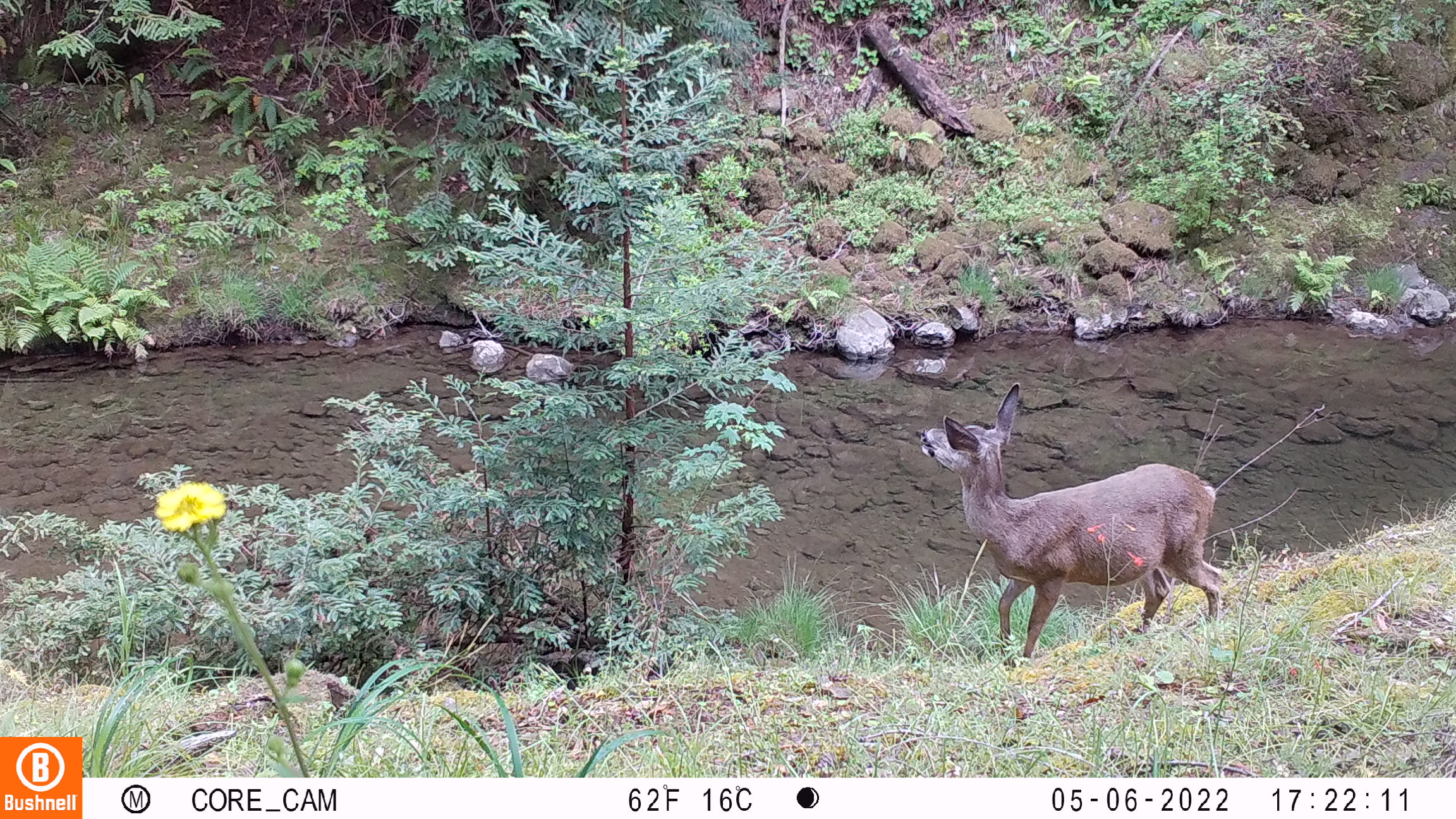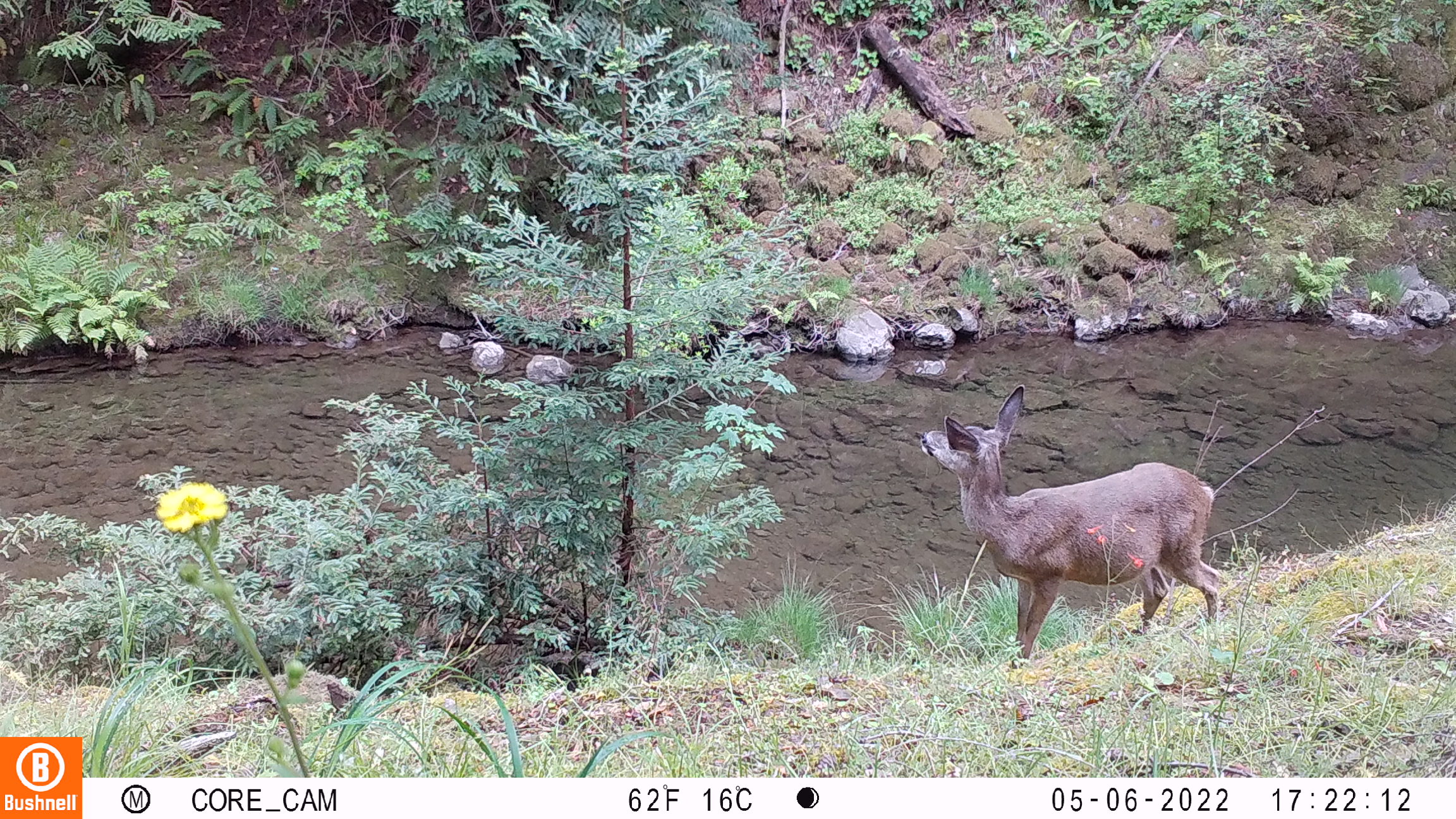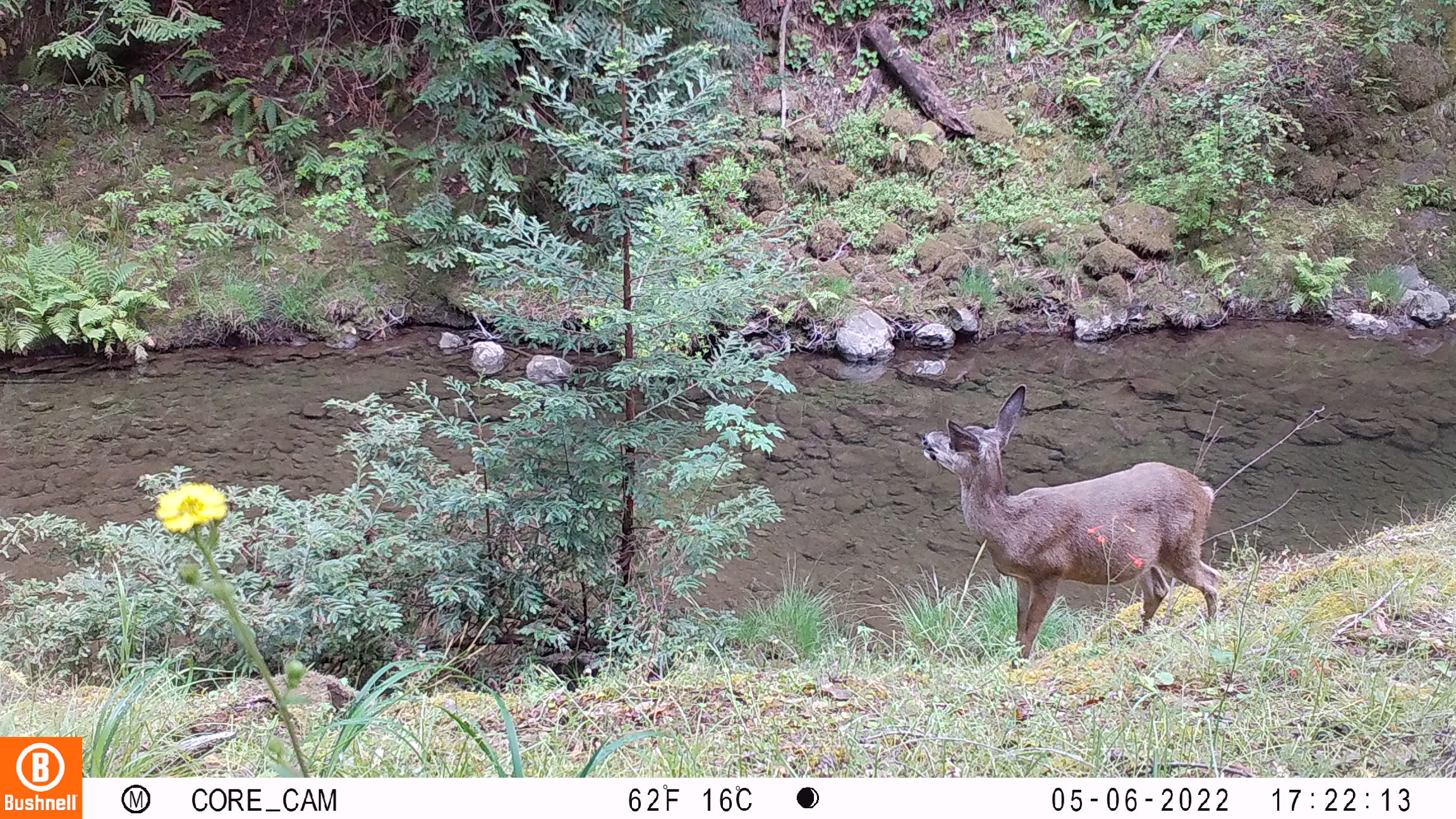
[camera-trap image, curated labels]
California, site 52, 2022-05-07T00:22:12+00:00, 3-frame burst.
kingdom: Animalia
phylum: Chordata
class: Mammalia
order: Artiodactyla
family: Cervidae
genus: Odocoileus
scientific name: Odocoileus hemionus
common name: mule deer